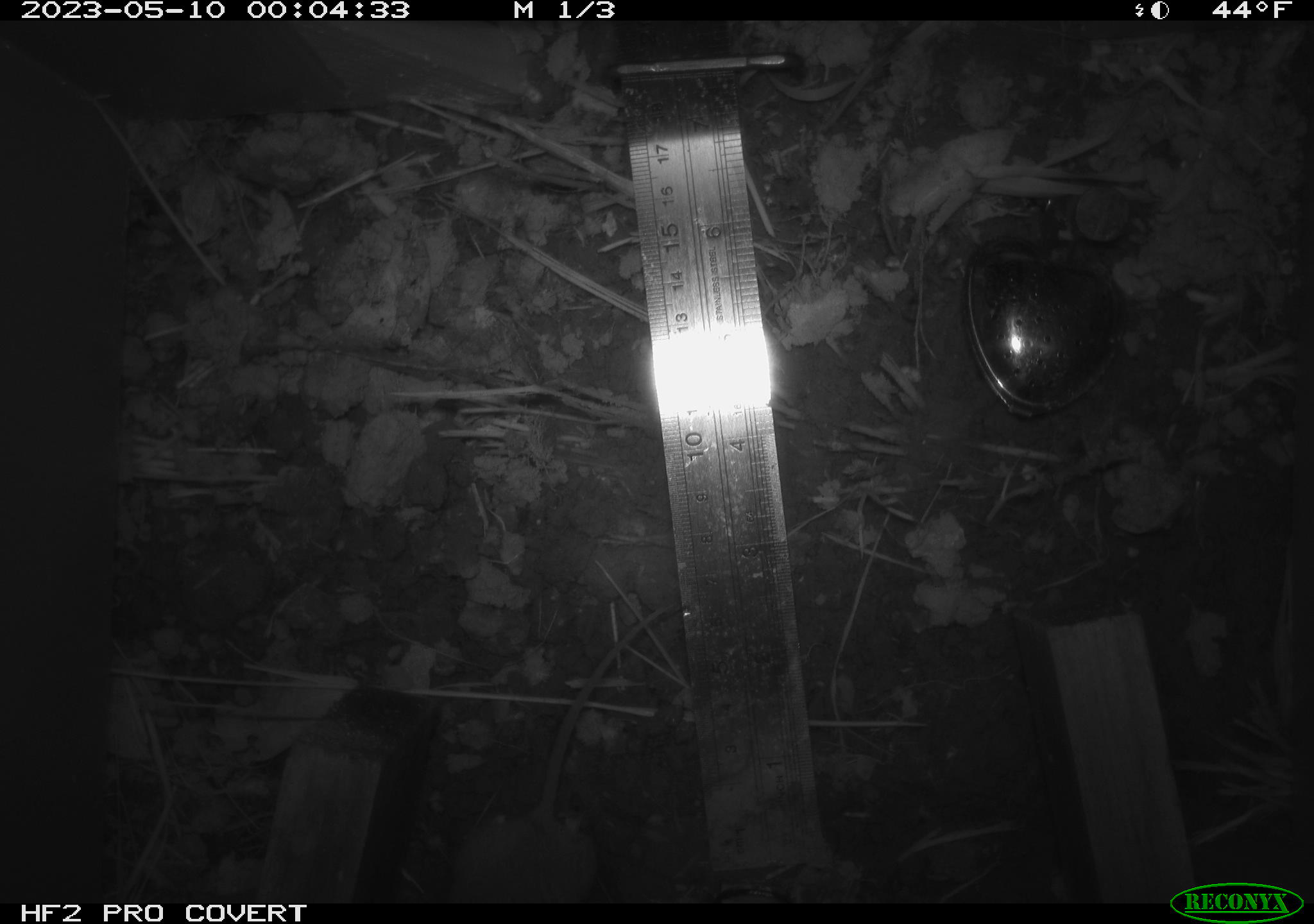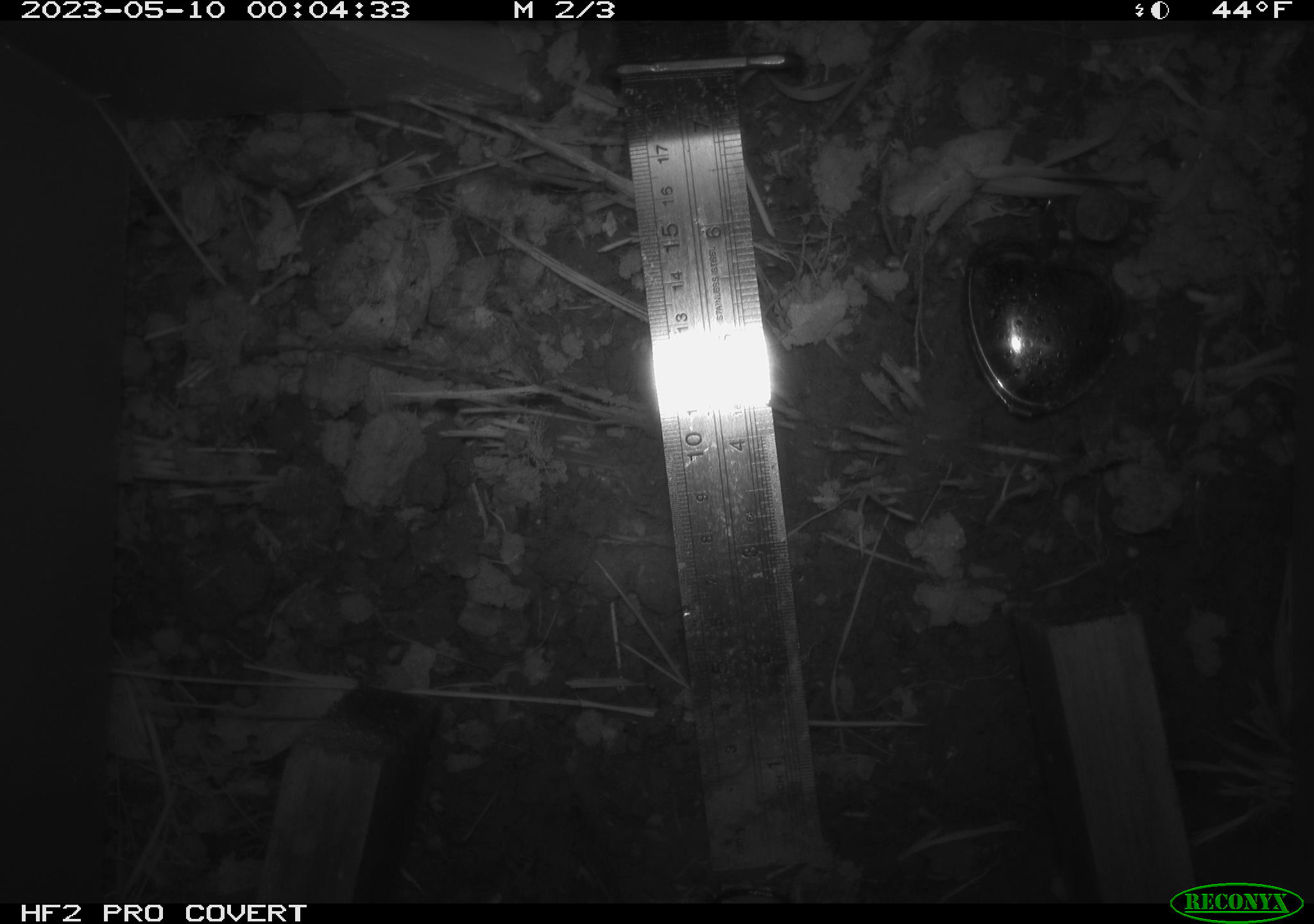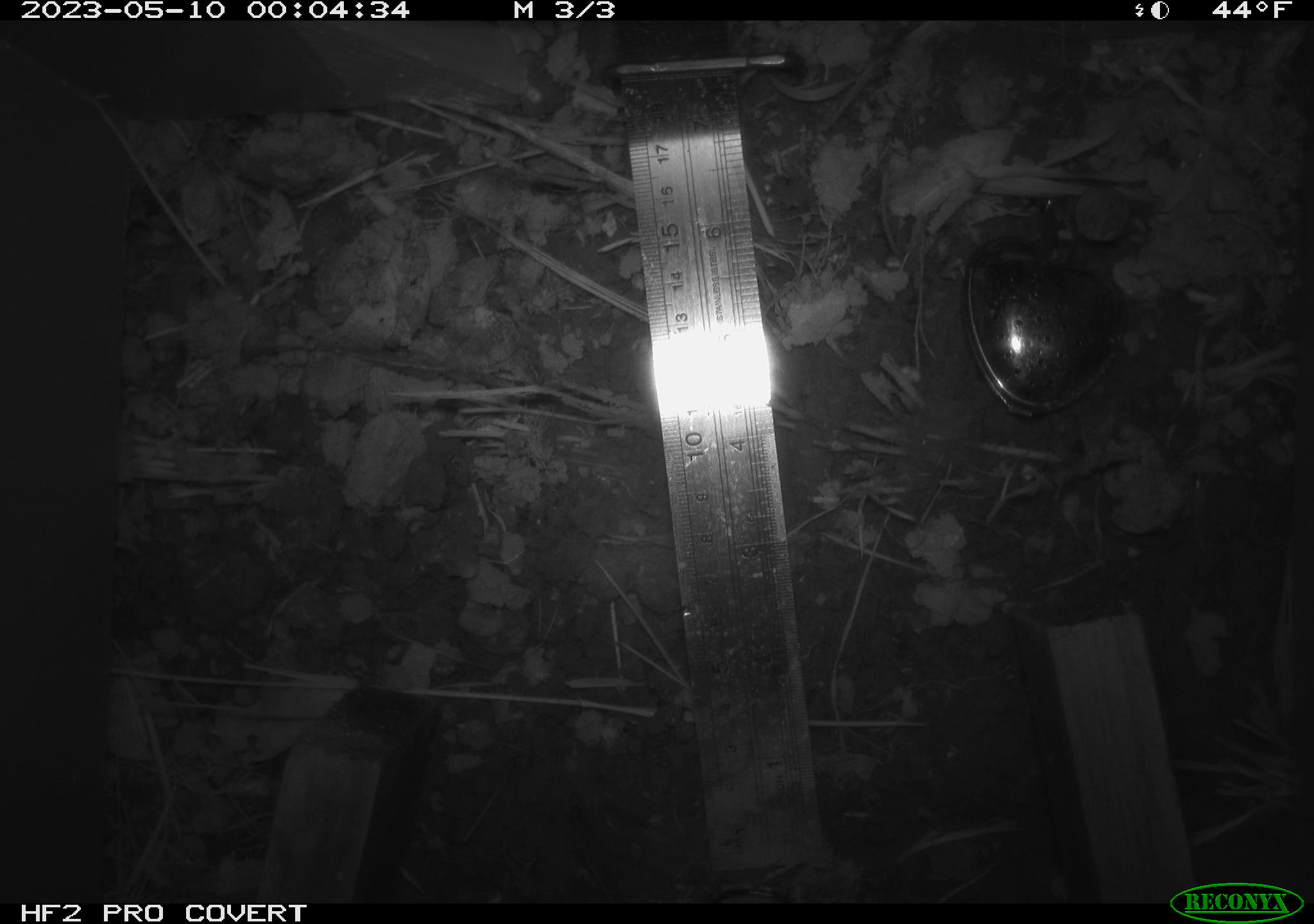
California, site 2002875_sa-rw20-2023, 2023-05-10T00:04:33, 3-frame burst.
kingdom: Animalia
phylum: Chordata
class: Mammalia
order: Rodentia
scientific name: Rodentia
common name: rodent